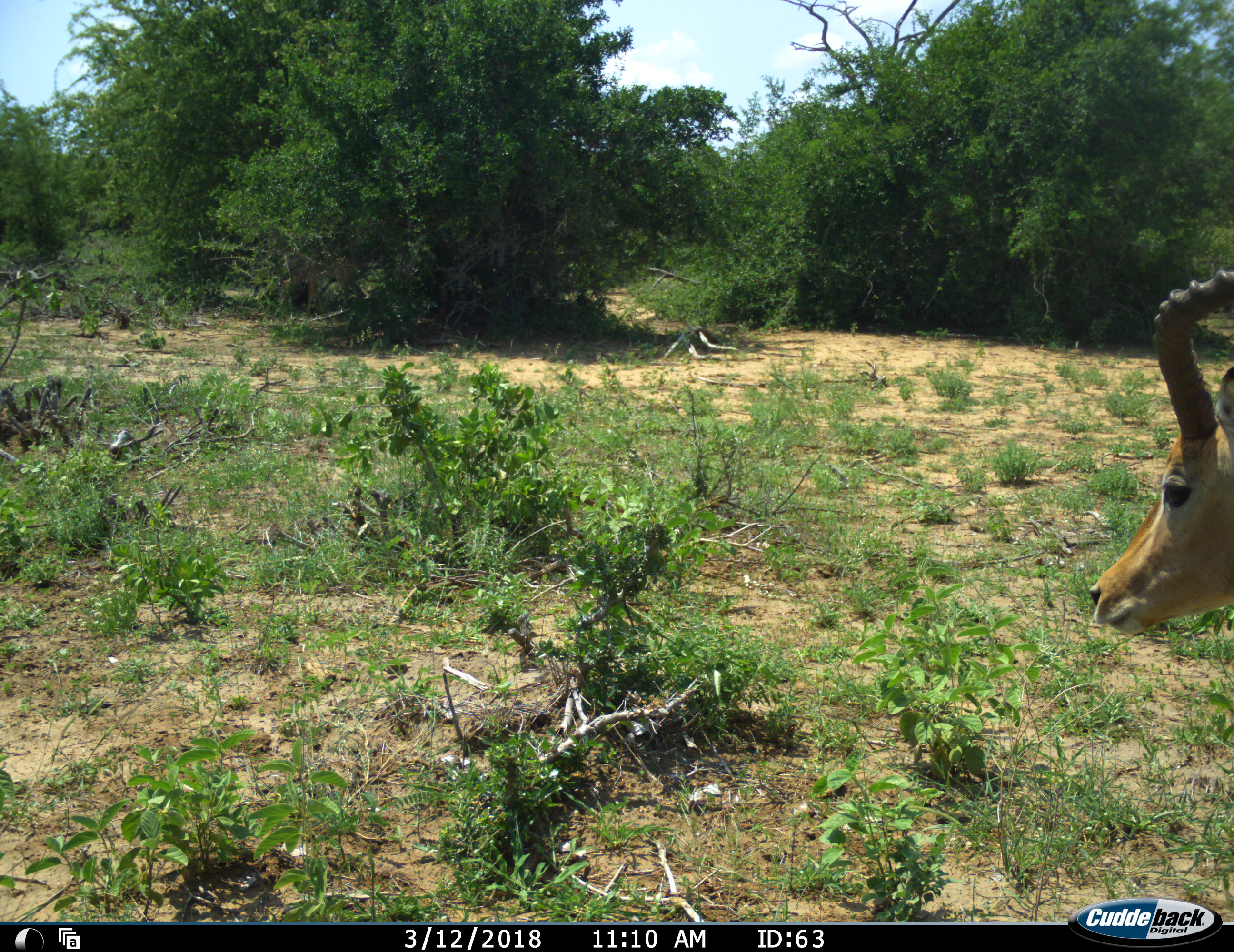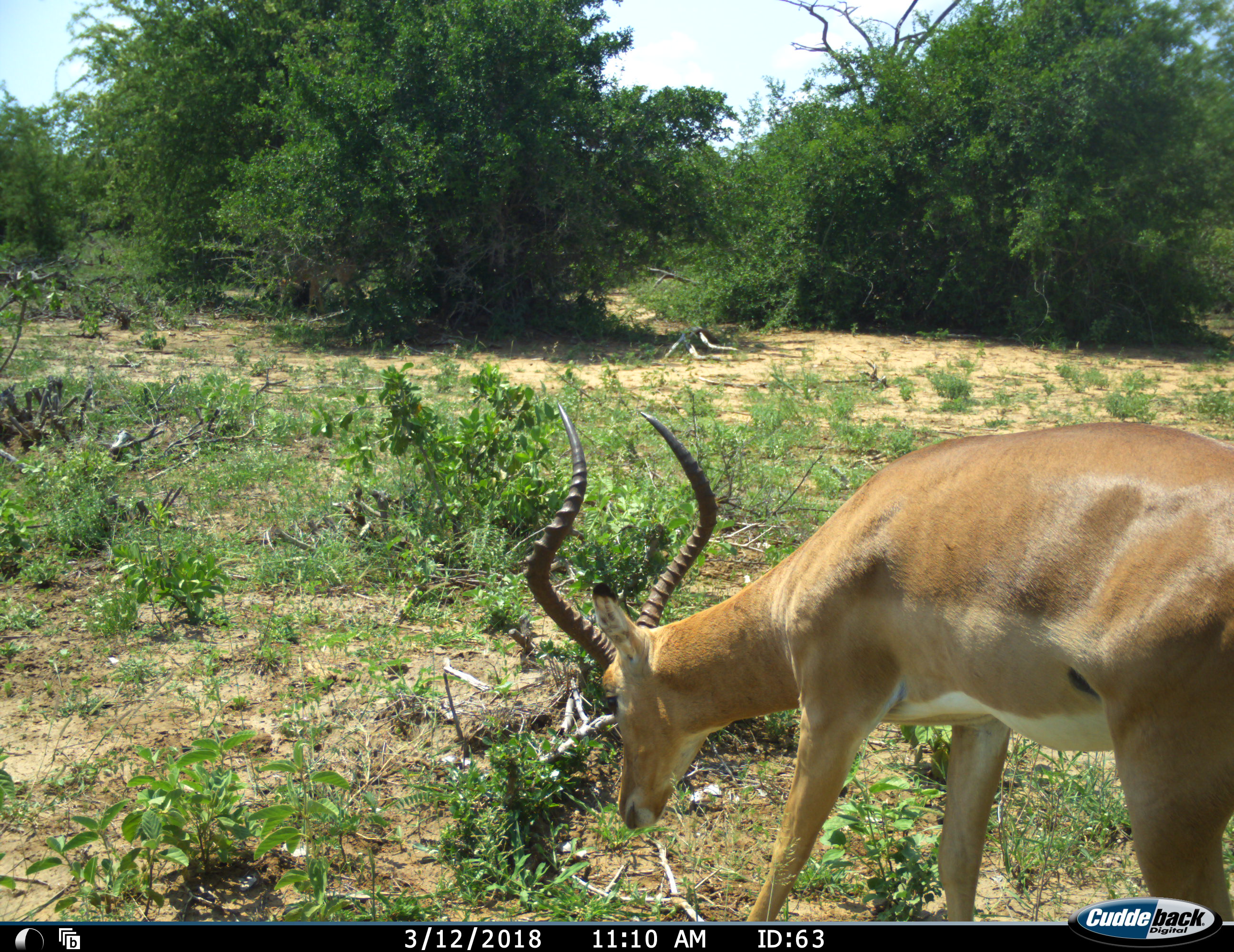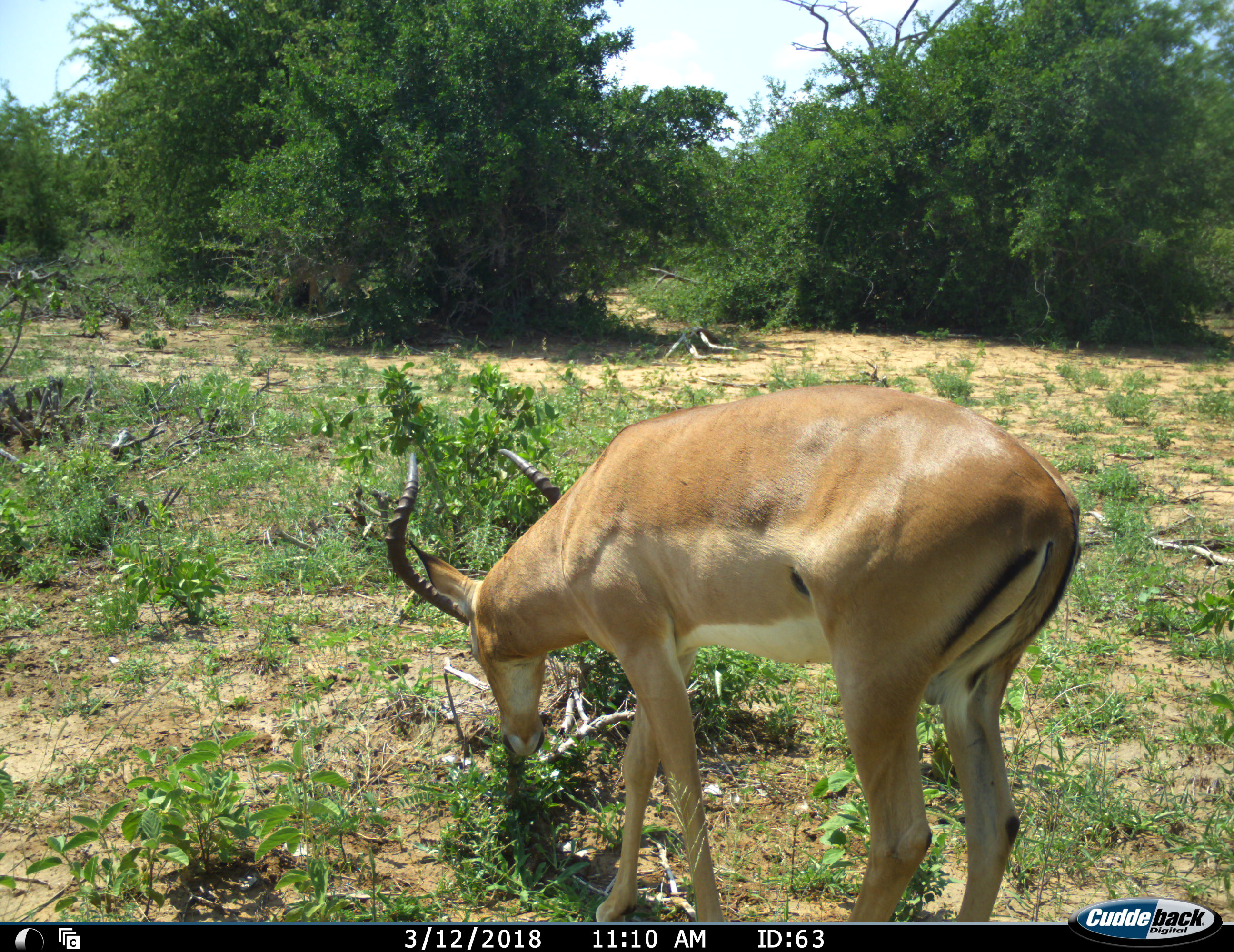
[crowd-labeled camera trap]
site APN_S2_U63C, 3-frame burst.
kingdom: Animalia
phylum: Chordata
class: Mammalia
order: Artiodactyla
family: Bovidae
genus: Aepyceros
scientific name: Aepyceros melampus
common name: impala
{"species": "impala (Aepyceros melampus)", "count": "1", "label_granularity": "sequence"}